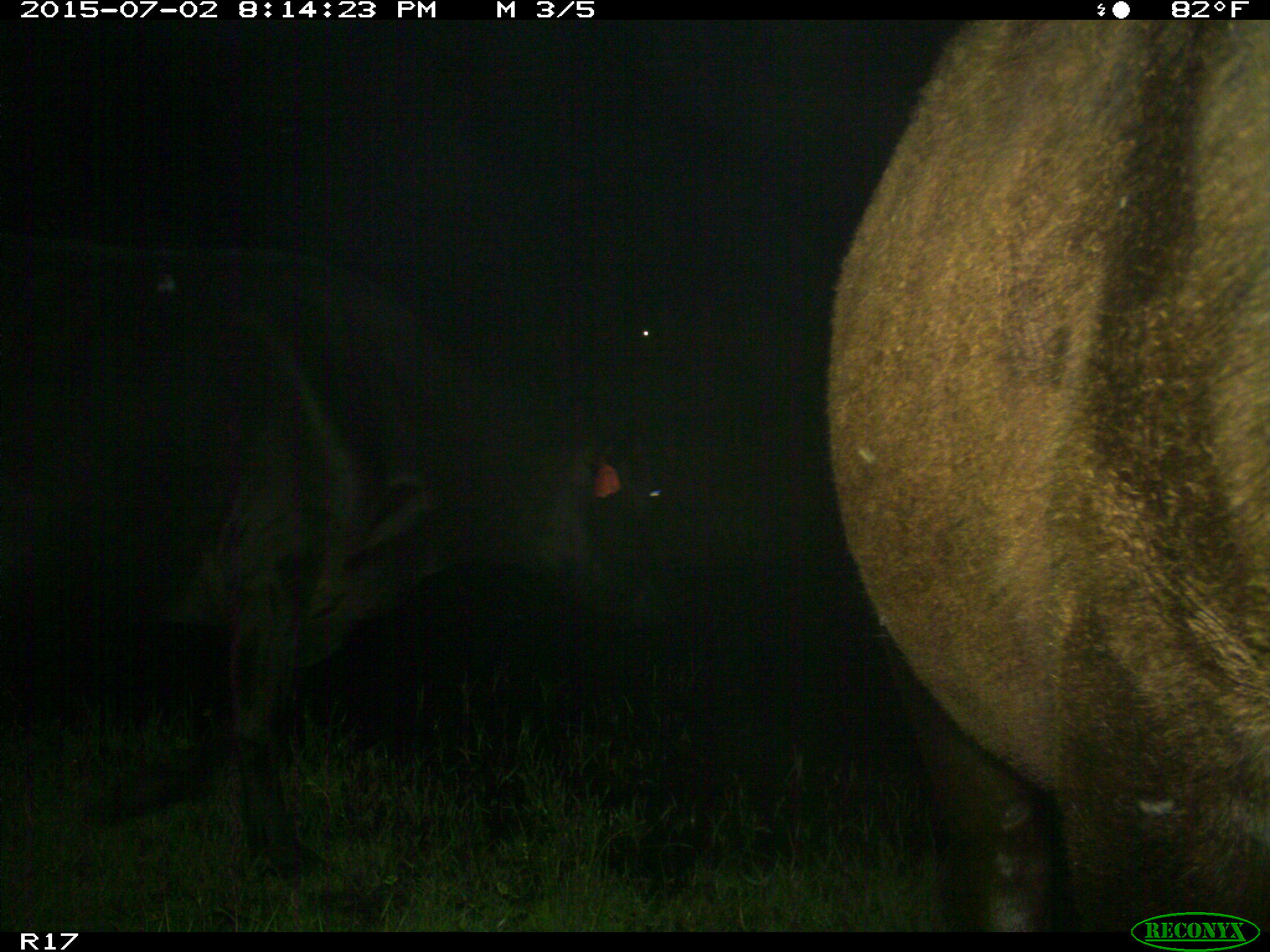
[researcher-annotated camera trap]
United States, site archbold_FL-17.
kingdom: Animalia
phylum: Chordata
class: Mammalia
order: Artiodactyla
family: Bovidae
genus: Bos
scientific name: Bos taurus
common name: domestic cow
Bos taurus (domestic cow).